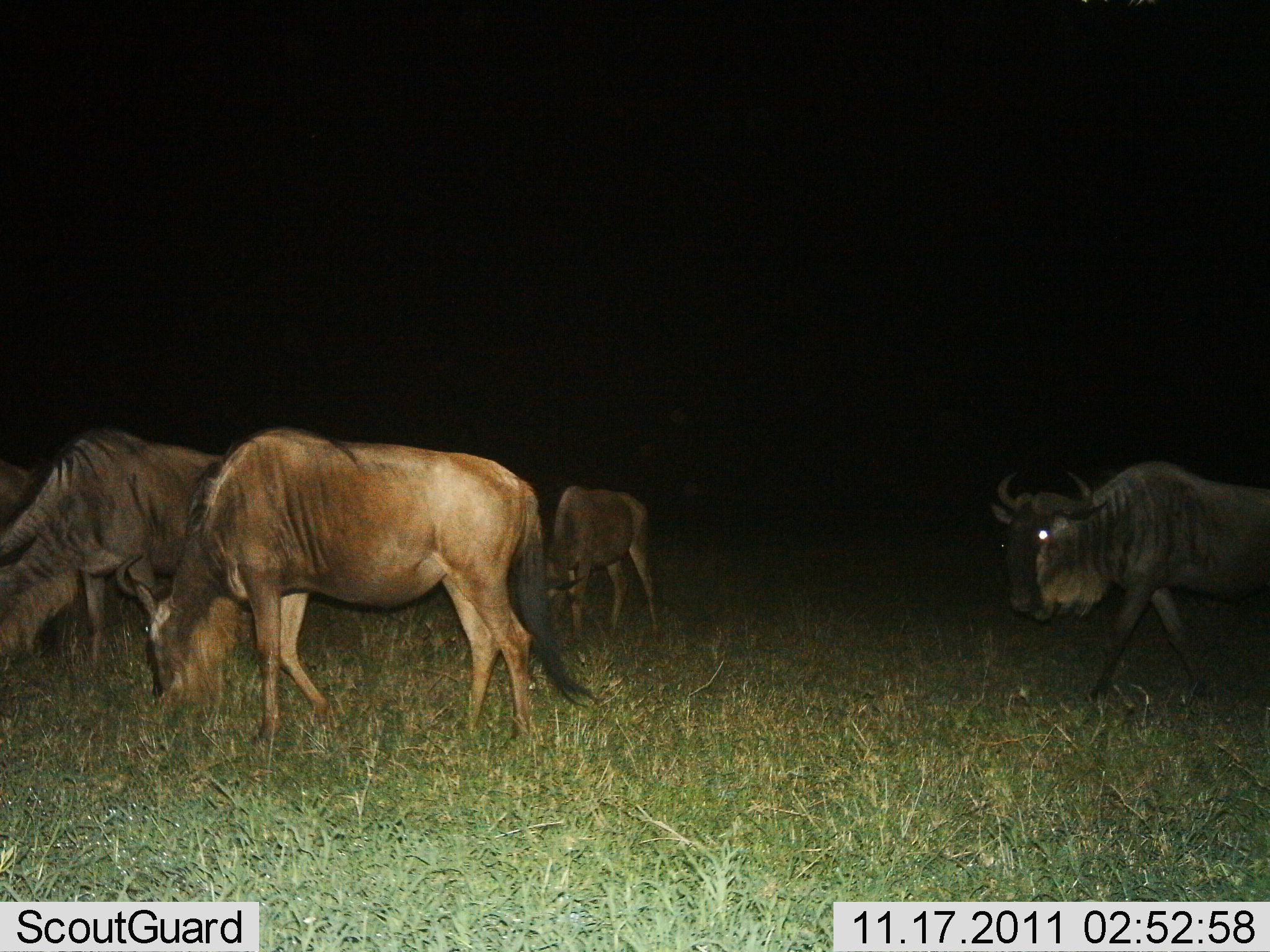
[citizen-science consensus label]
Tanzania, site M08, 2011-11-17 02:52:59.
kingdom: Animalia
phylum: Chordata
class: Mammalia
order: Artiodactyla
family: Bovidae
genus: Connochaetes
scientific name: Connochaetes taurinus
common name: blue wildebeest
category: wildebeest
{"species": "wildebeest (blue wildebeest) (Connochaetes taurinus)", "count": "5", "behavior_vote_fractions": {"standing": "50%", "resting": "0%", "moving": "50%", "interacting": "0%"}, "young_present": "17%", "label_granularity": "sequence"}